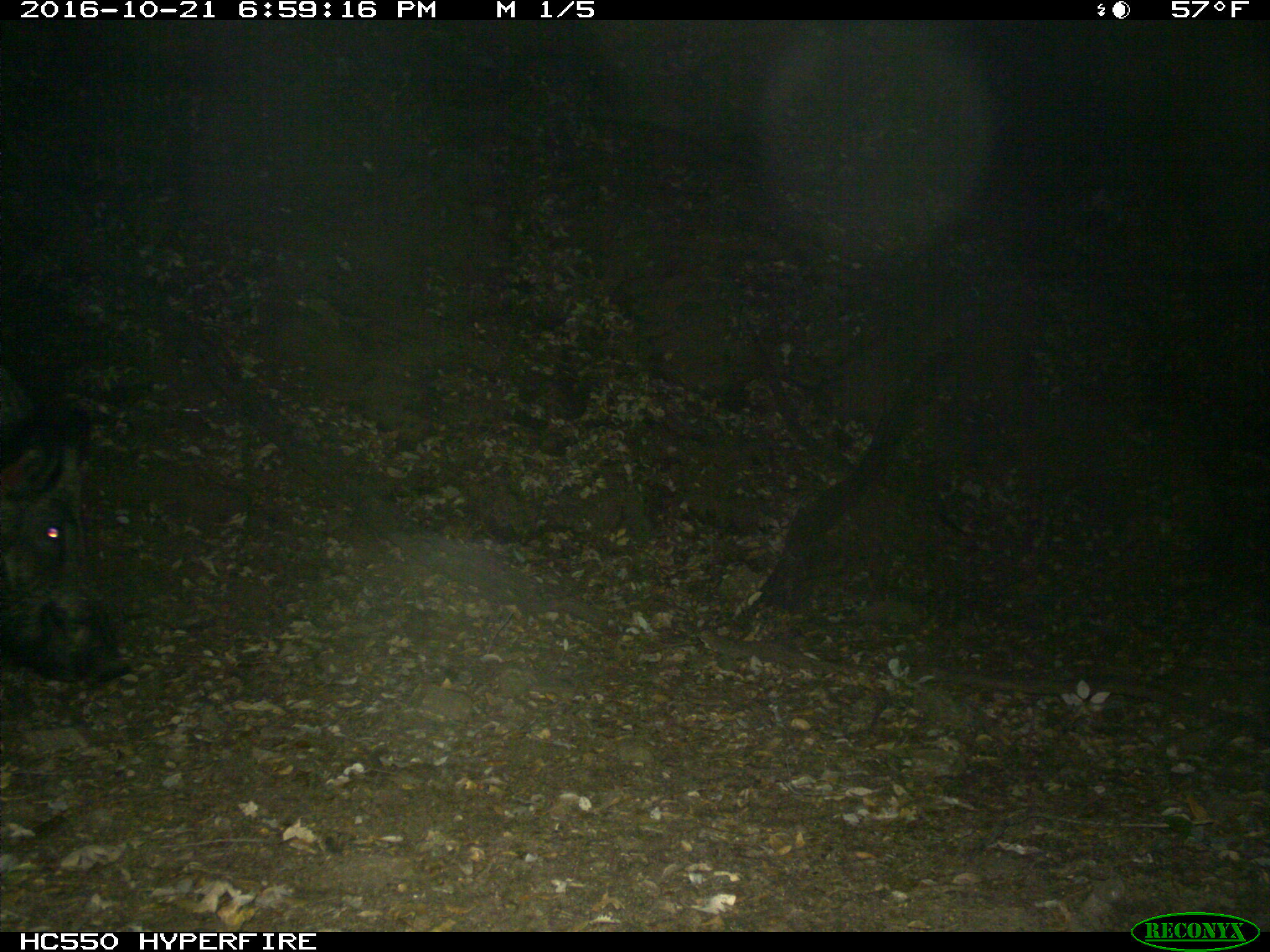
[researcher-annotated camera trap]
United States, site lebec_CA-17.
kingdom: Animalia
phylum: Chordata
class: Mammalia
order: Artiodactyla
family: Suidae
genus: Sus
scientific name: Sus scrofa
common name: wild boar